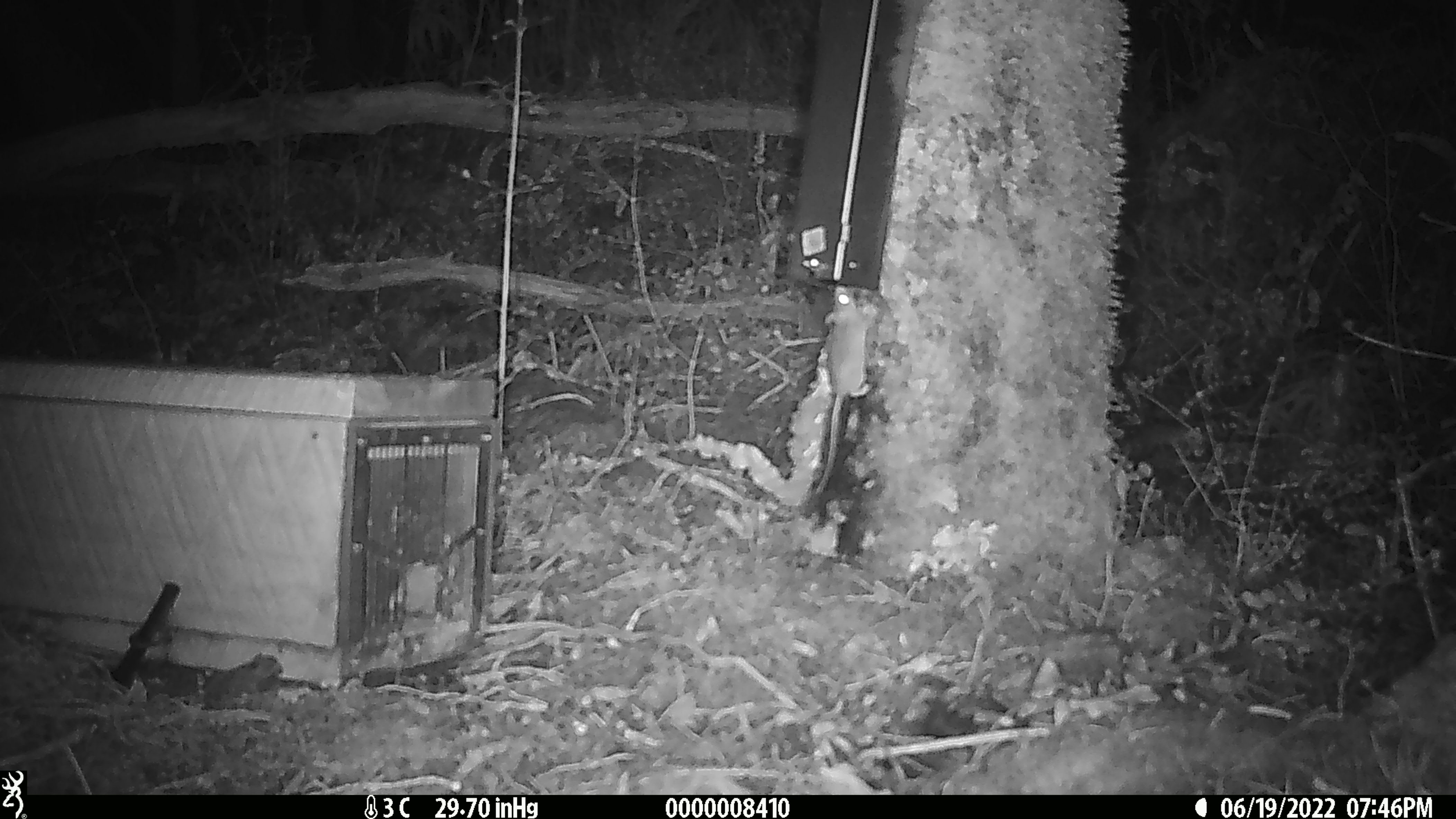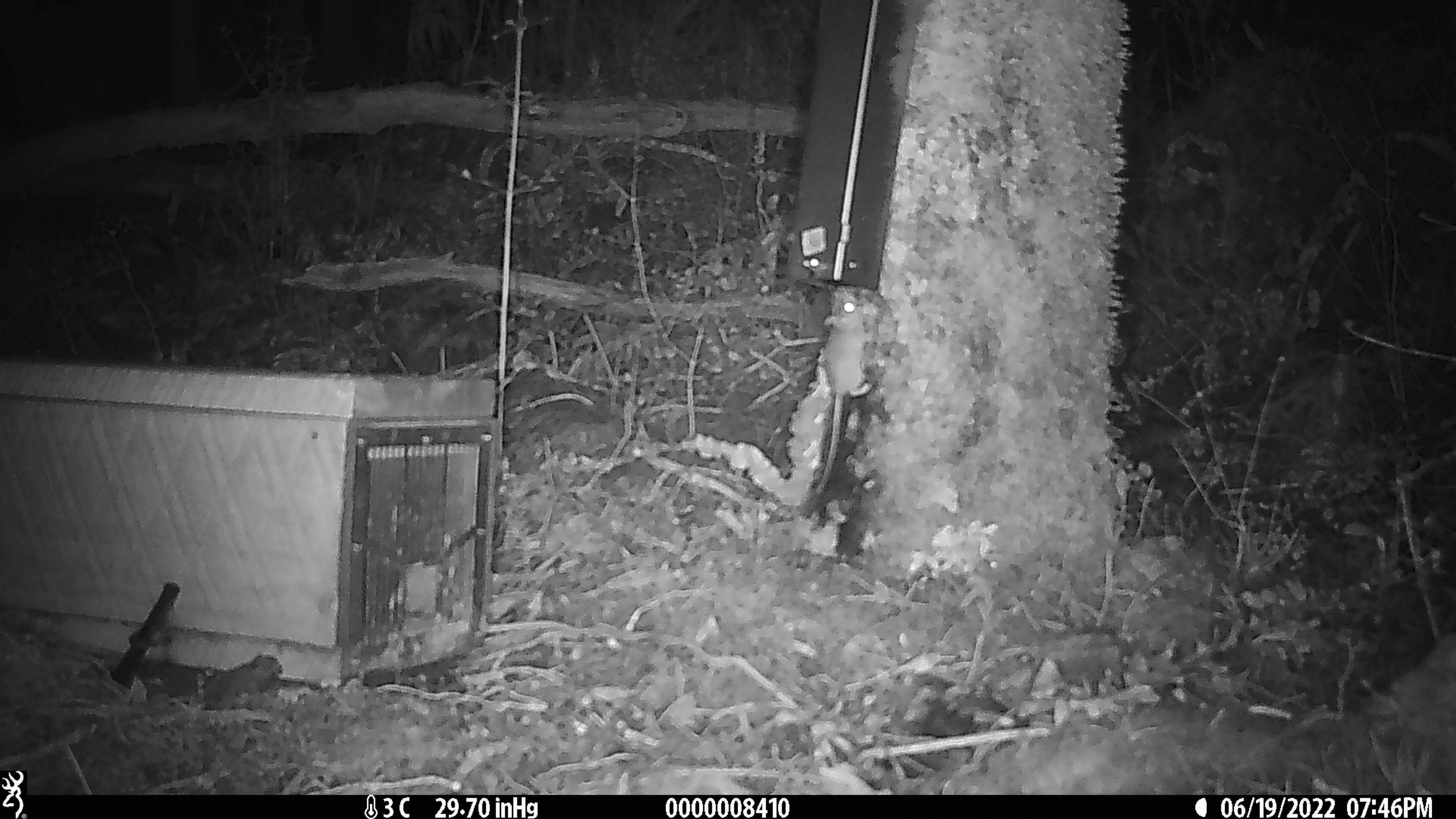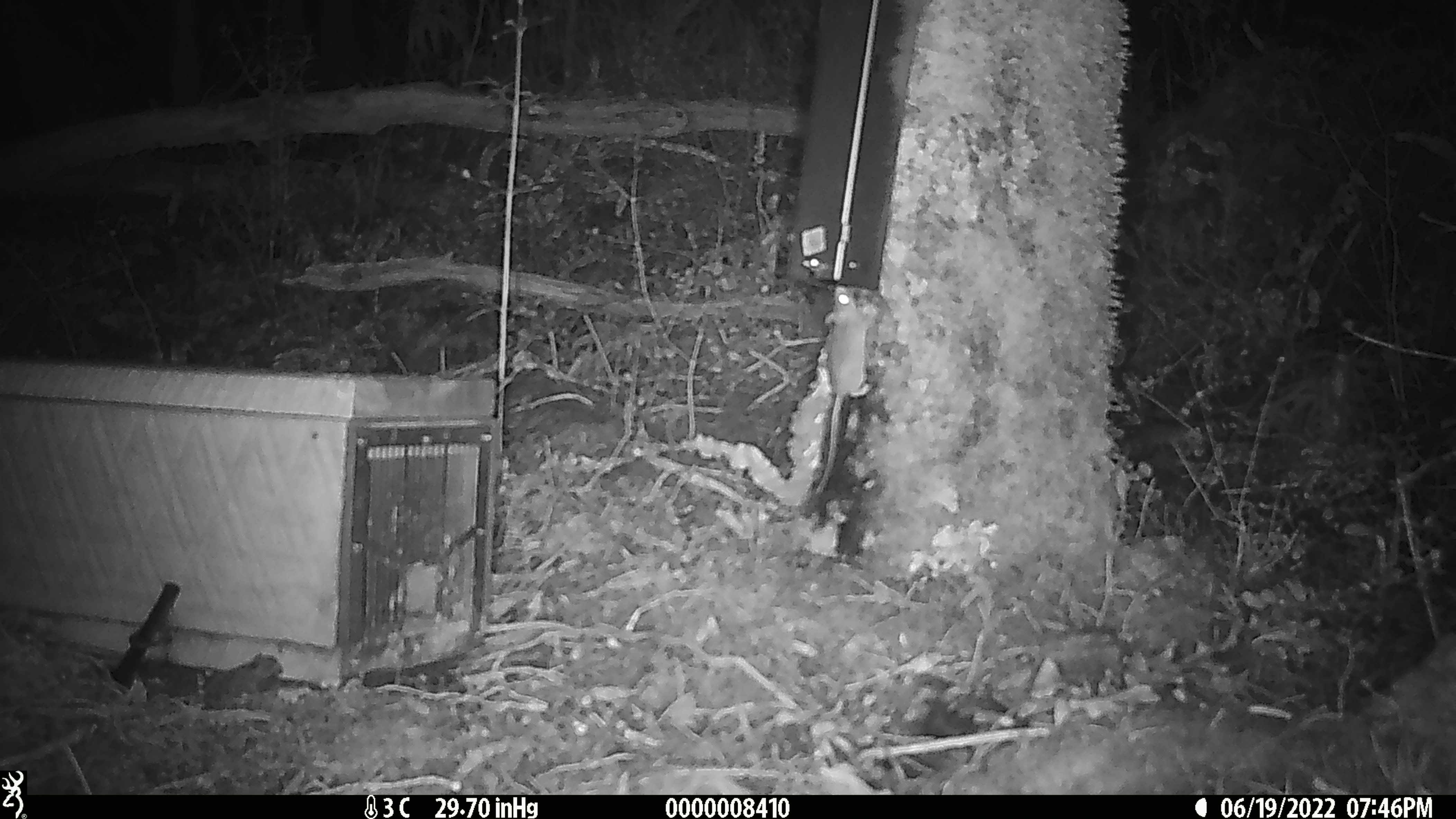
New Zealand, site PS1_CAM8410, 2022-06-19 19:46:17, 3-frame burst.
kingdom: Animalia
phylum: Chordata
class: Mammalia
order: Rodentia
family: Muridae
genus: Mus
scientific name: Mus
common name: mouse